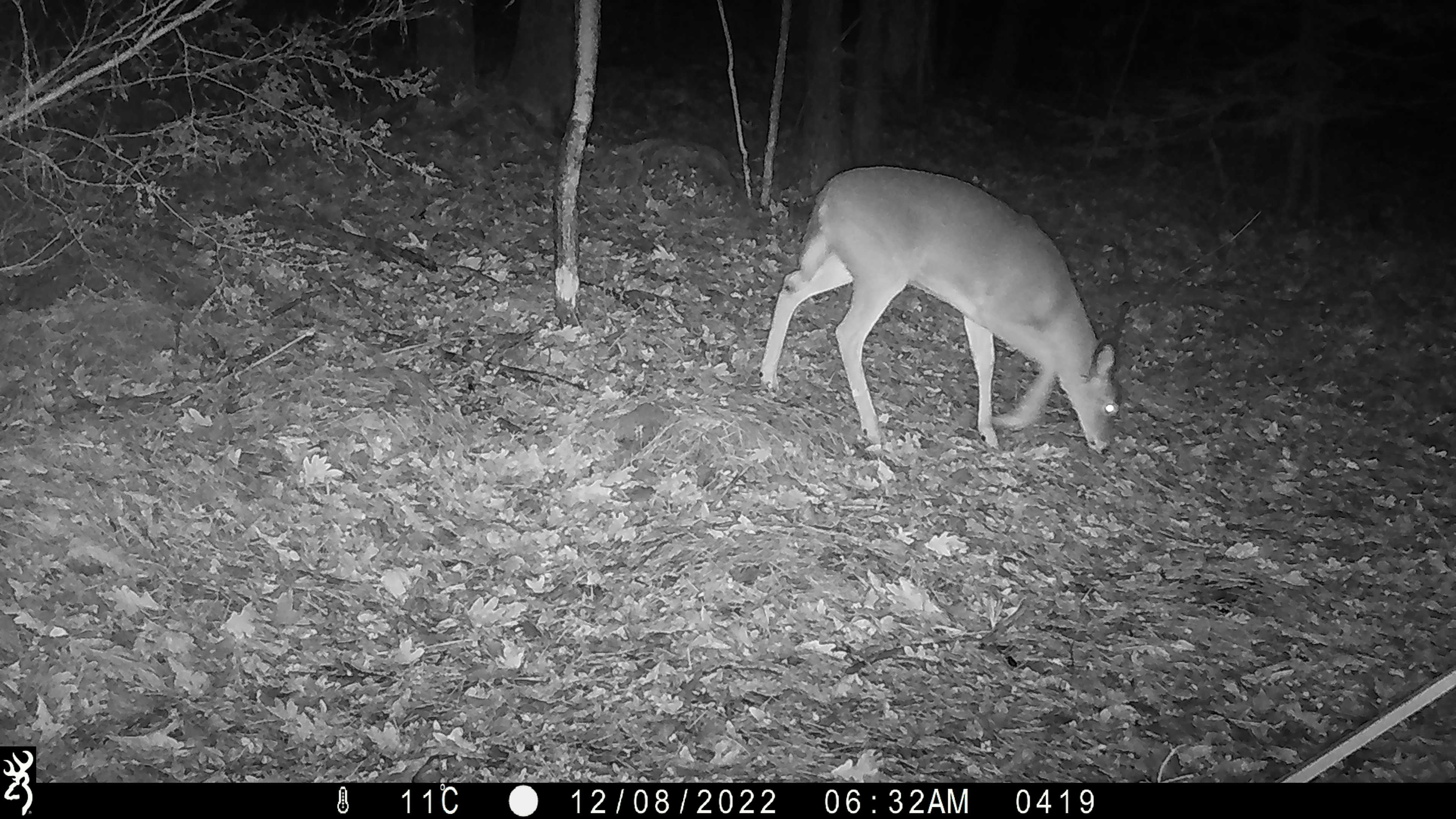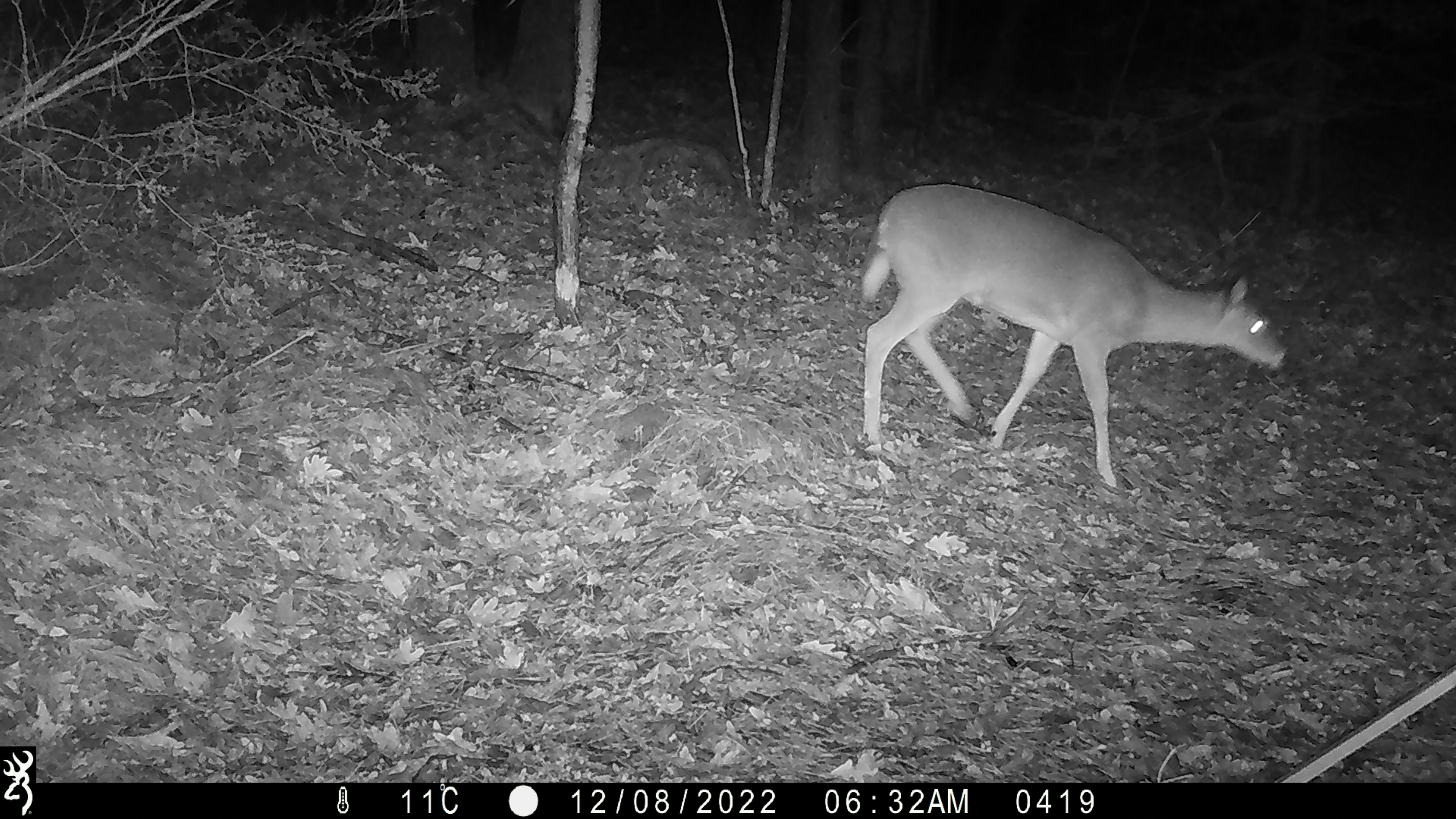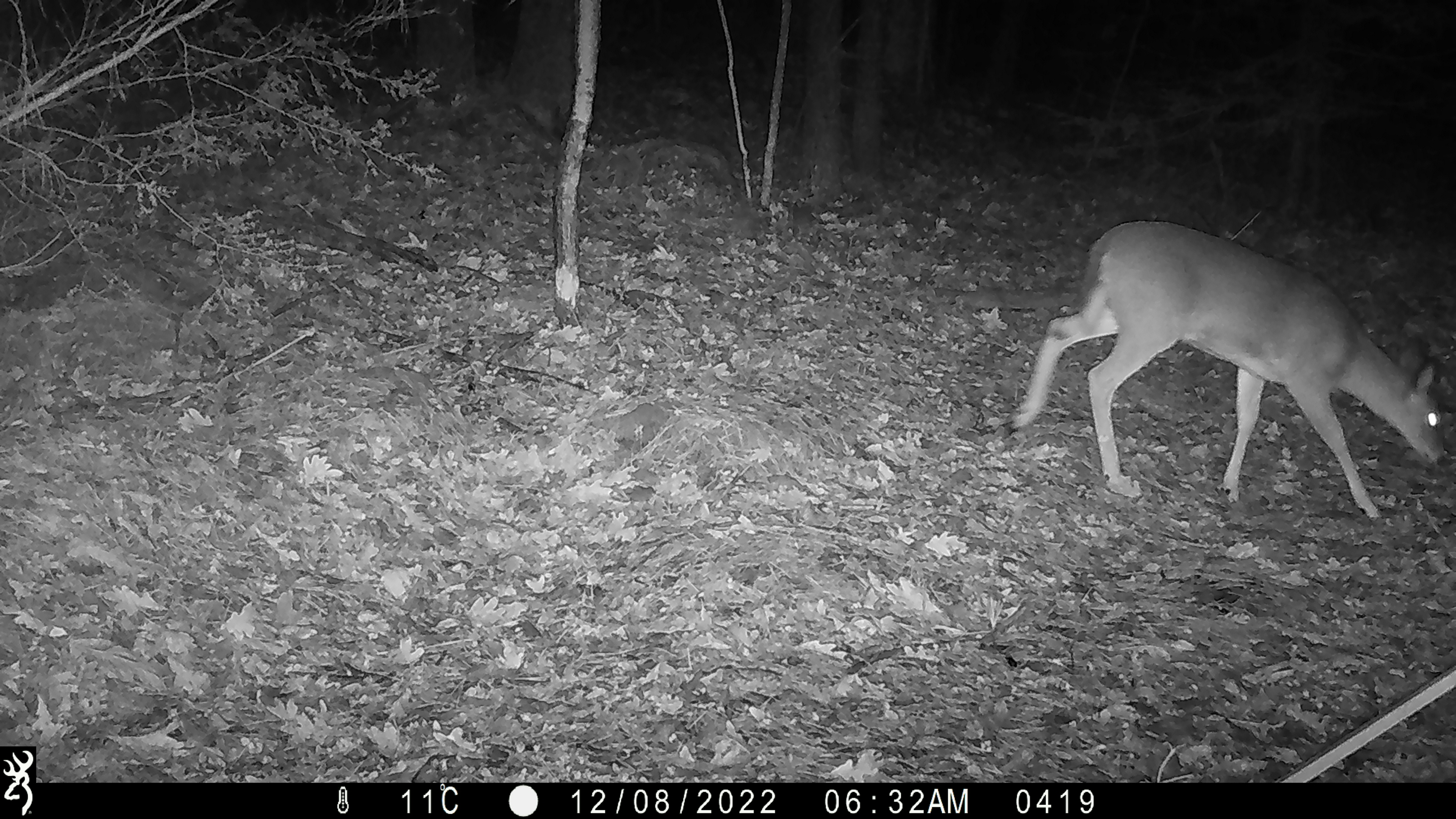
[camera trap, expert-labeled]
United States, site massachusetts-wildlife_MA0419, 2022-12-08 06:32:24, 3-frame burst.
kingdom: Animalia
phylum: Chordata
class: Mammalia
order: Artiodactyla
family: Cervidae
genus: Odocoileus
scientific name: Odocoileus virginianus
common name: white-tailed deer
White-tailed deer (Odocoileus virginianus).